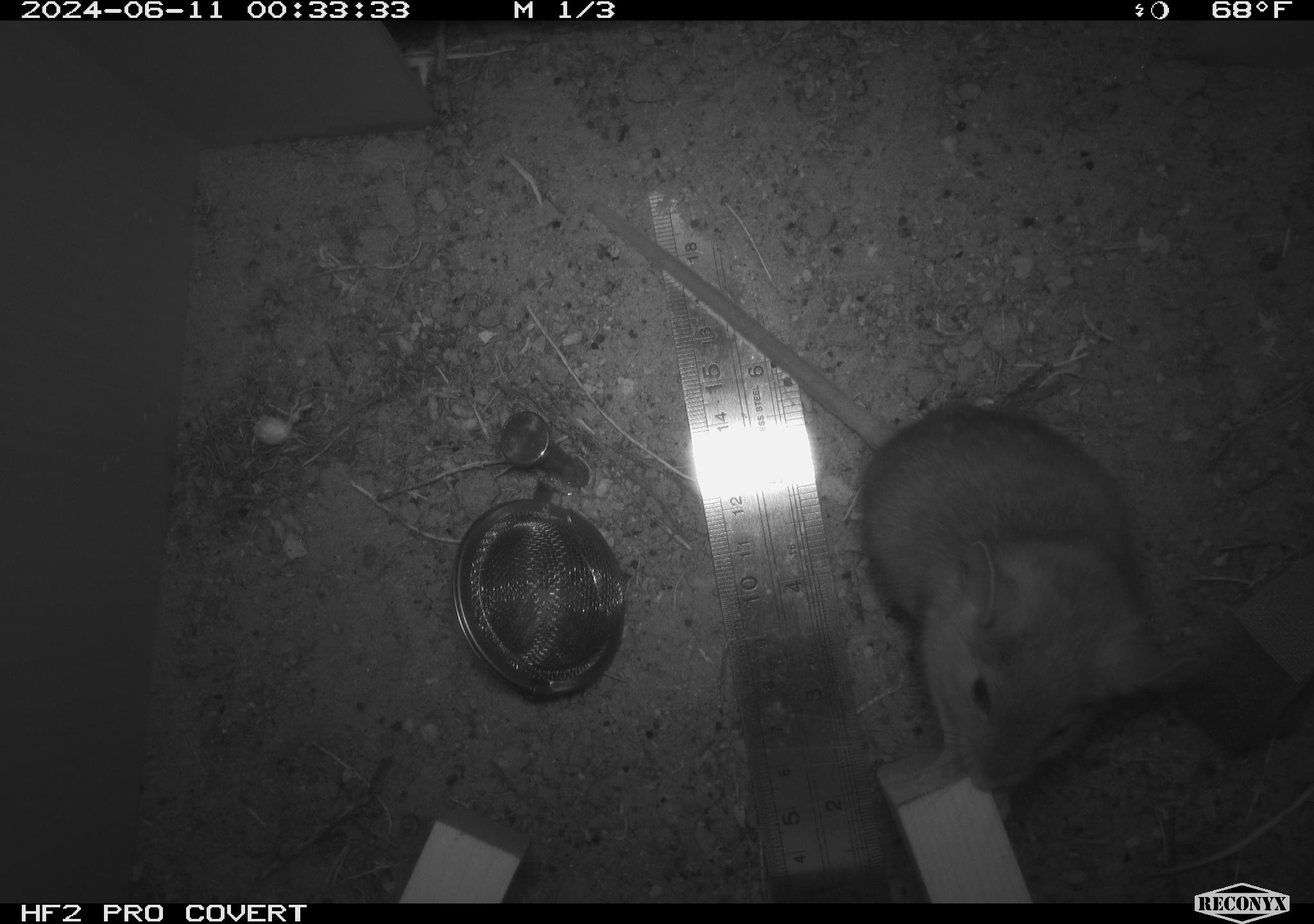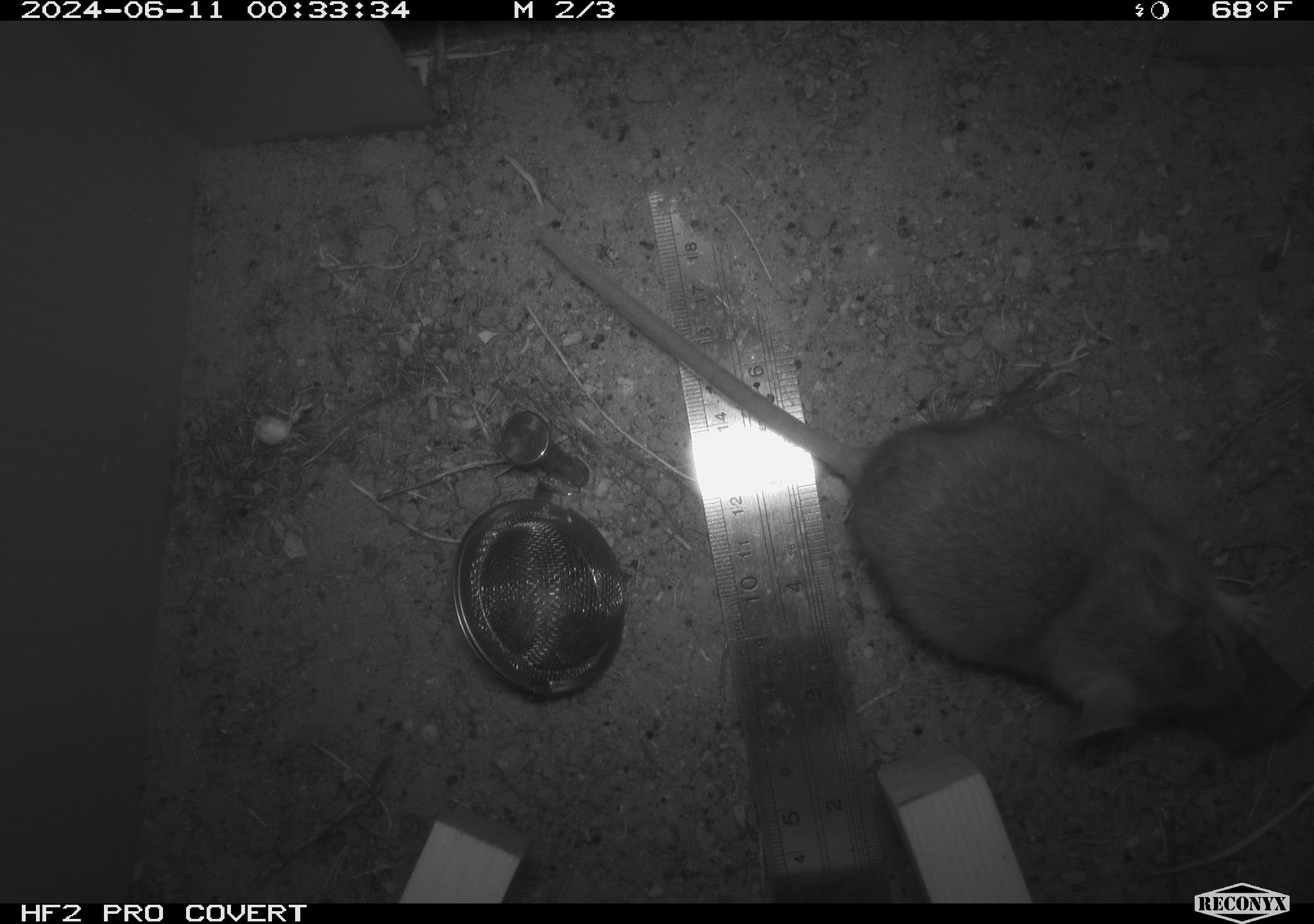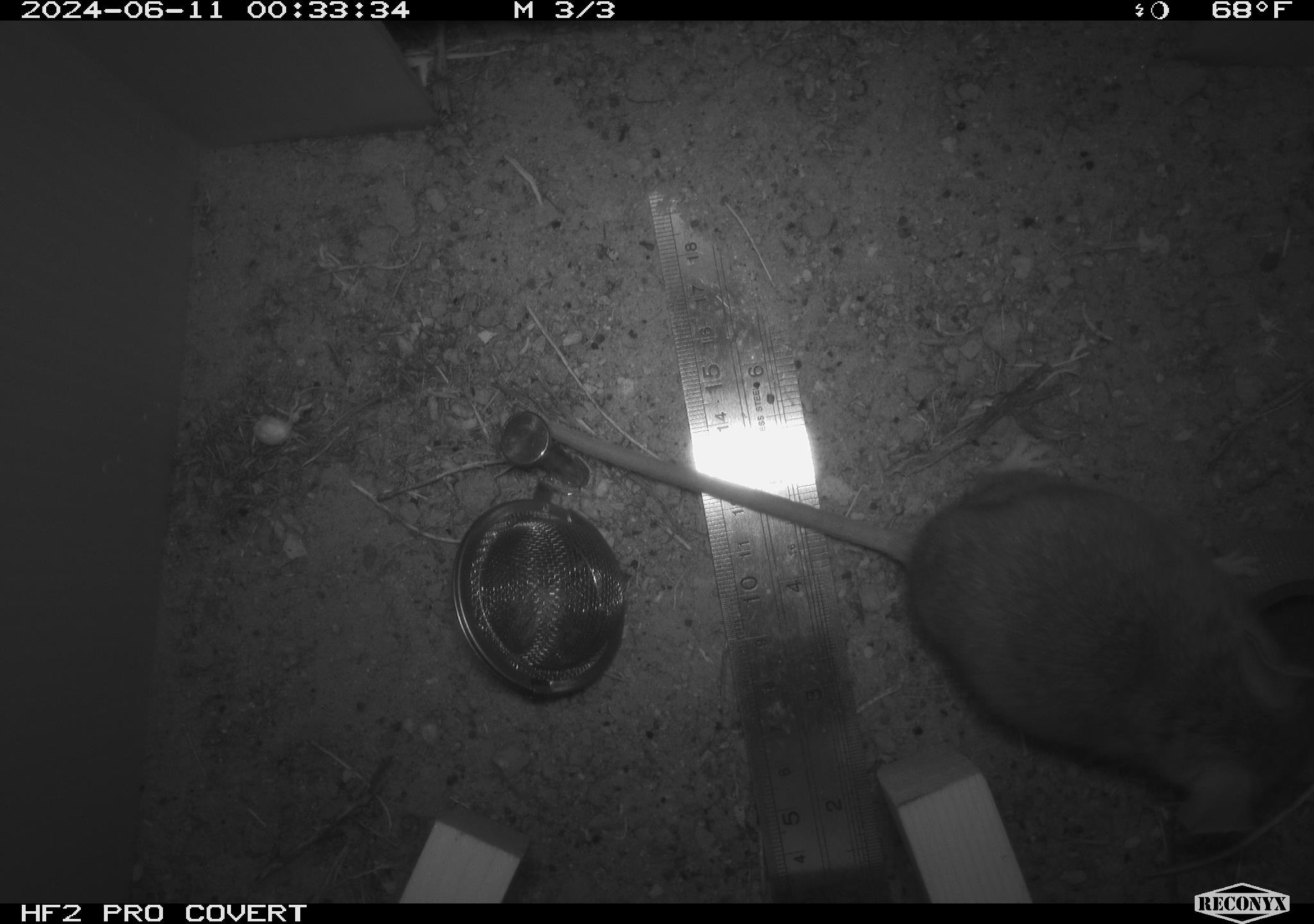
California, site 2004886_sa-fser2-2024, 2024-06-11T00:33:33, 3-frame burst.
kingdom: Animalia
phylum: Chordata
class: Mammalia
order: Rodentia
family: Cricetidae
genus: Neotoma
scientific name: Neotoma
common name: pack rat or woodrat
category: neotoma species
Neotoma species (pack rat or woodrat) (Neotoma).